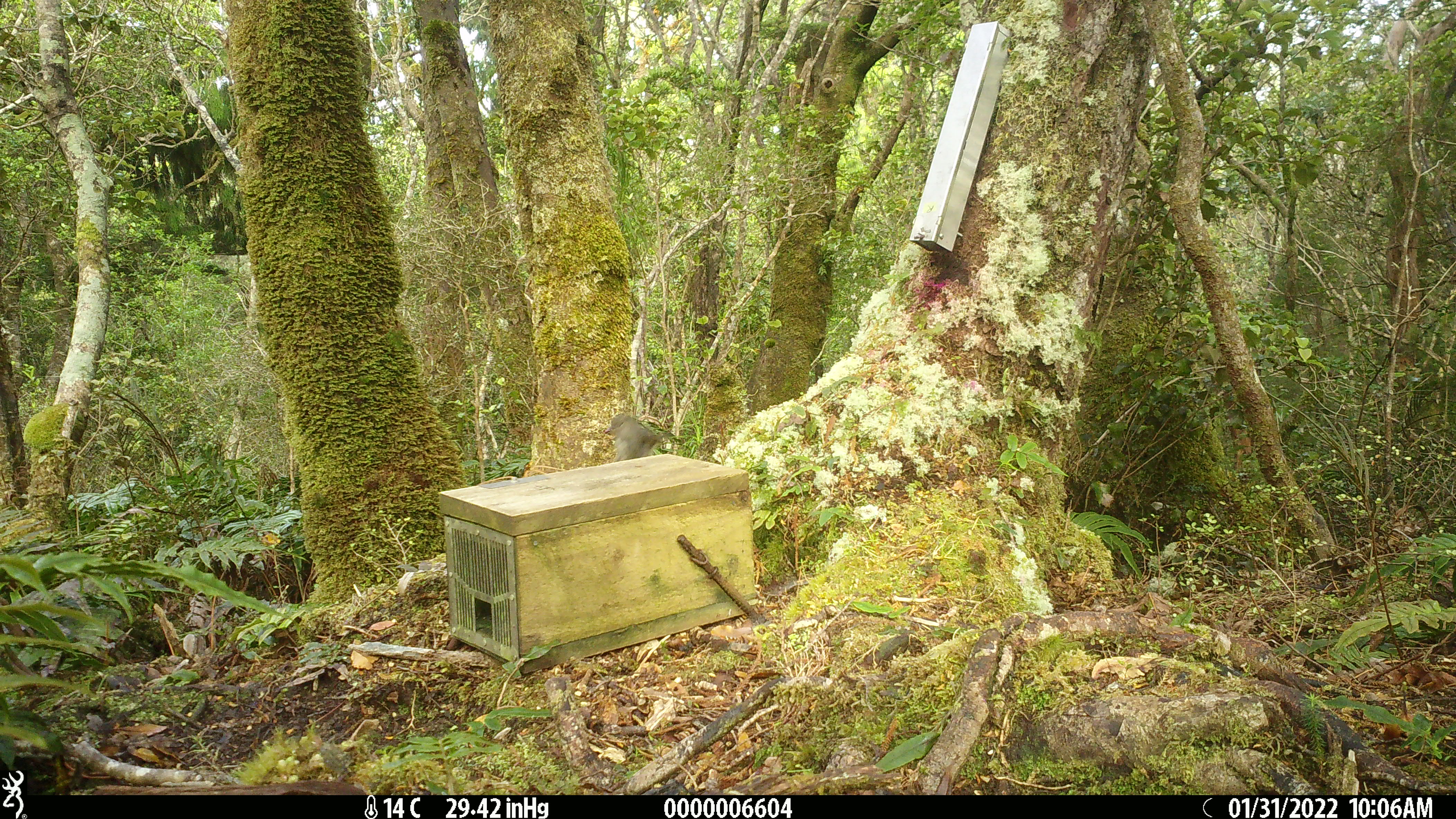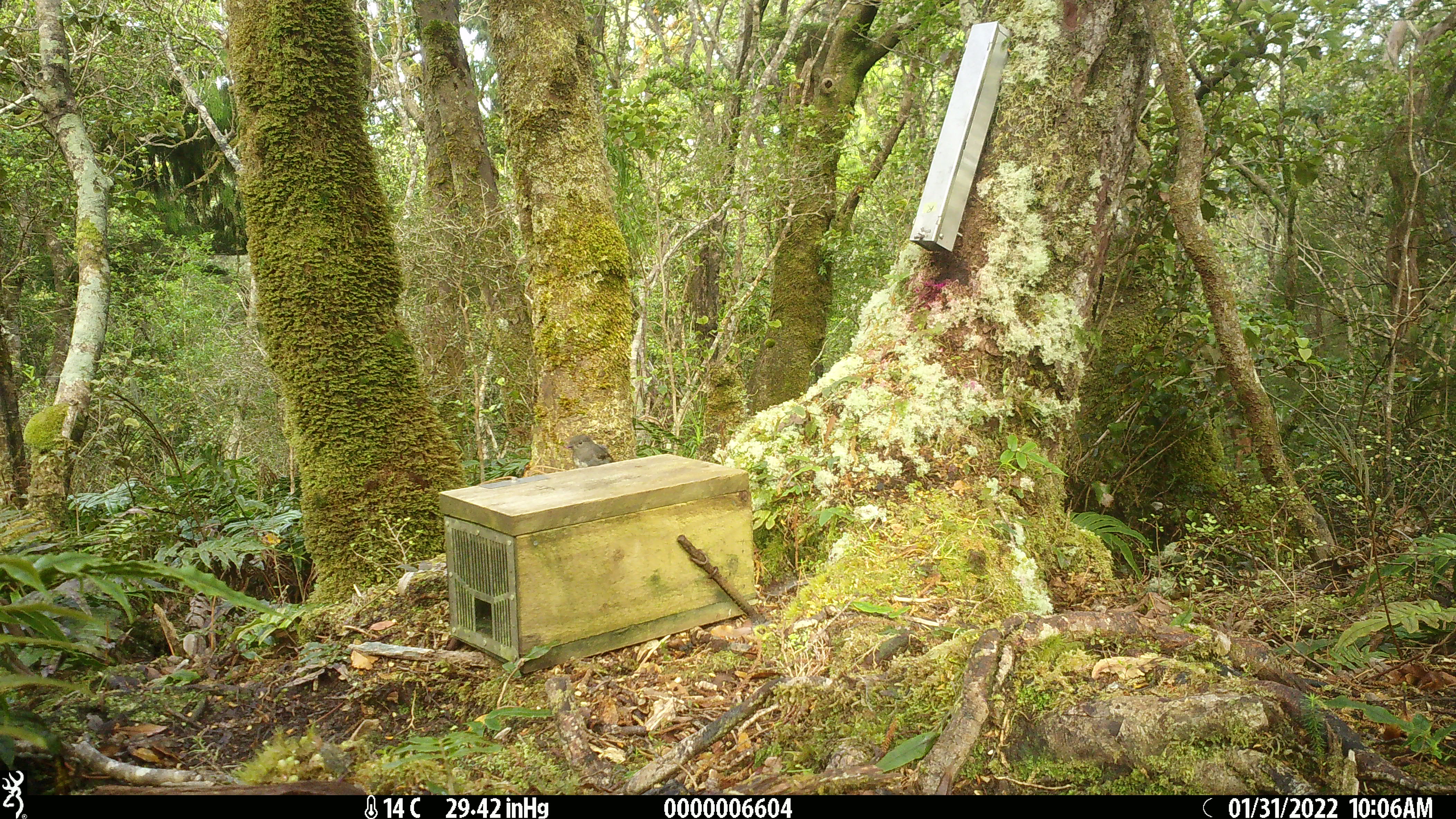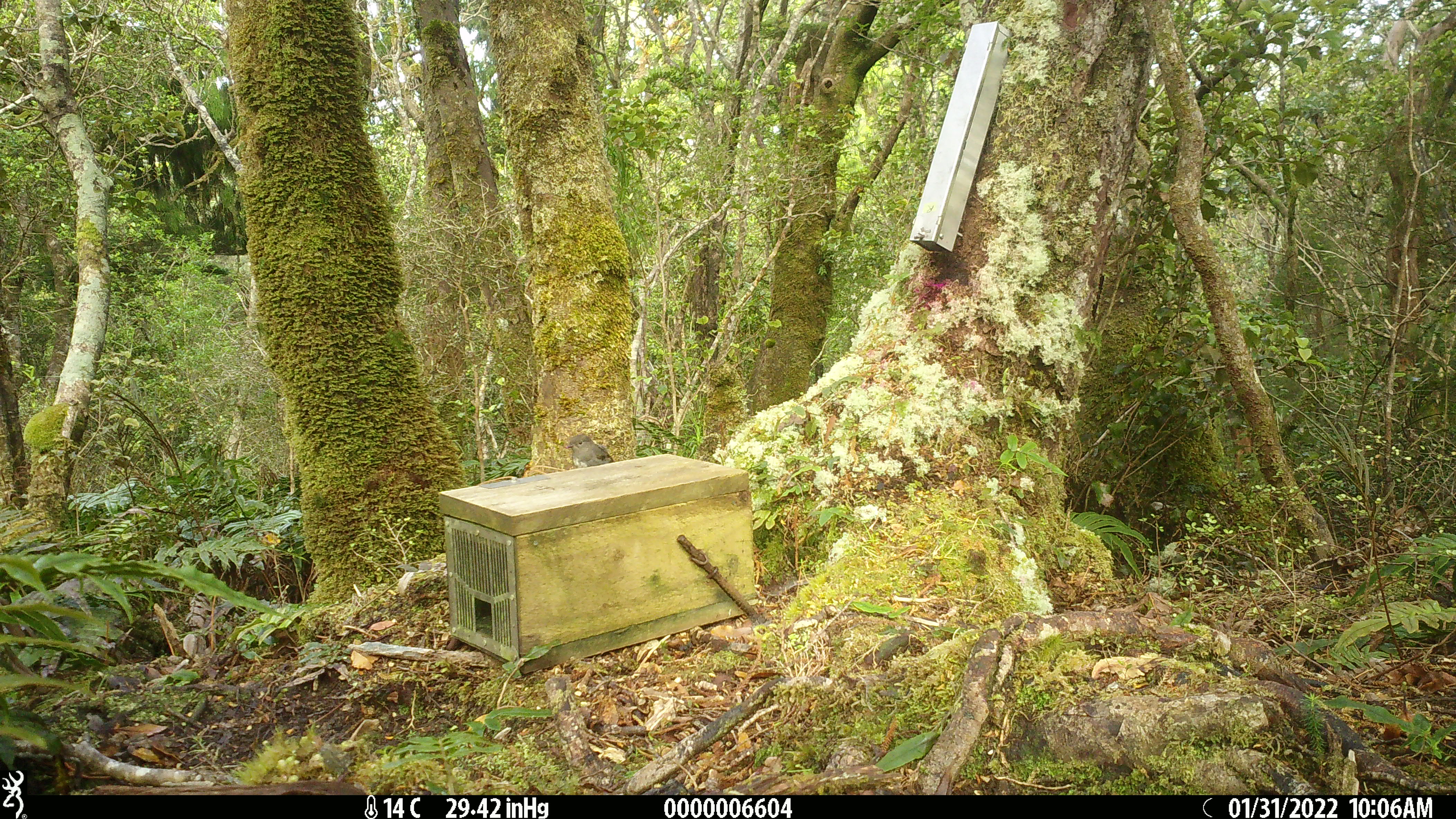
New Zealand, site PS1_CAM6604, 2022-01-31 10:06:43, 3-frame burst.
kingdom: Animalia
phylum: Chordata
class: Aves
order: Passeriformes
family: Petroicidae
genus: Petroica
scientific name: Petroica australis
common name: new zealand robin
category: robin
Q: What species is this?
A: Robin (new zealand robin) (Petroica australis).